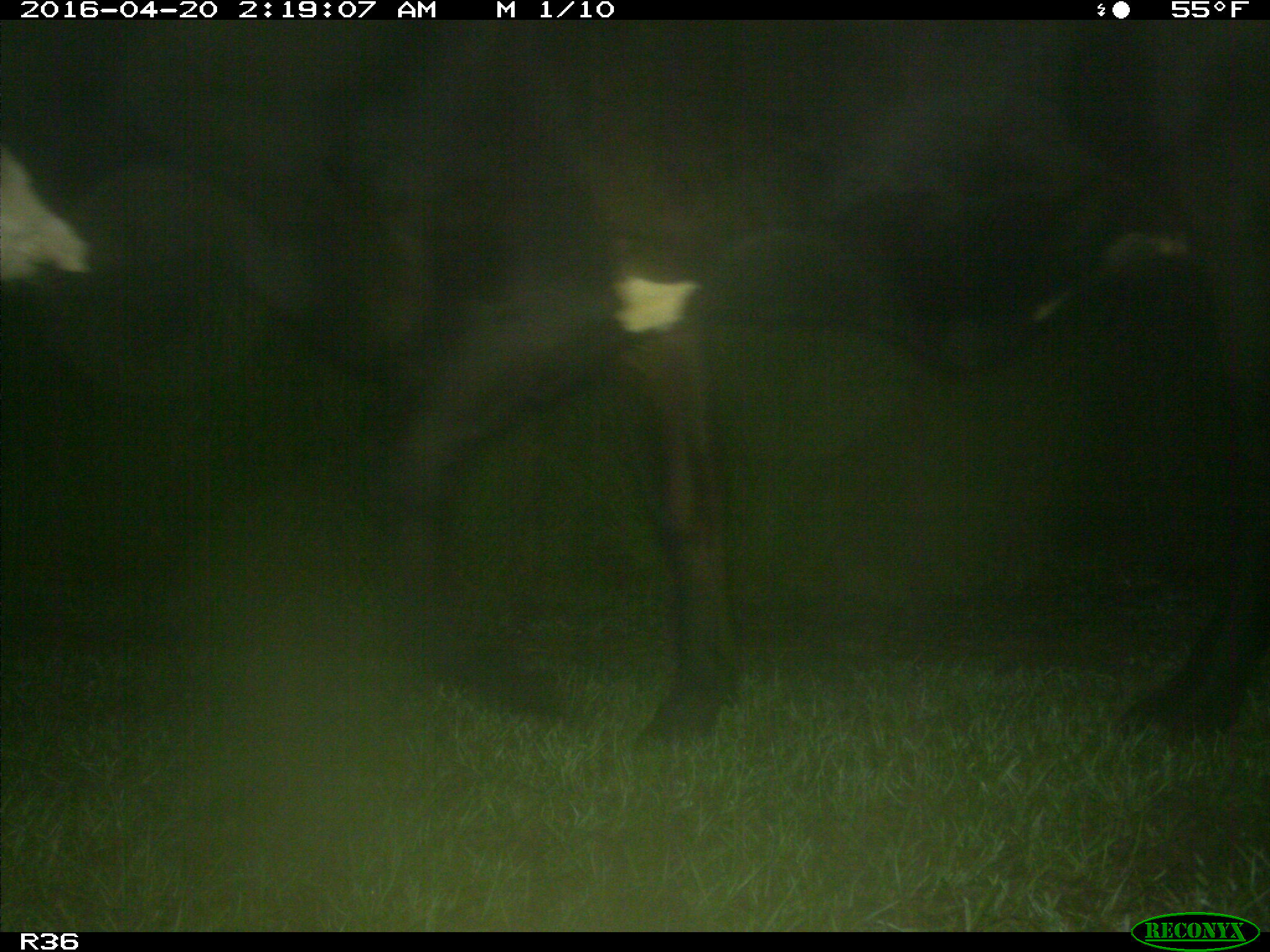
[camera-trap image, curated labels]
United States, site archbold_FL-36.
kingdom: Animalia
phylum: Chordata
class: Mammalia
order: Artiodactyla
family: Bovidae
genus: Bos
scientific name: Bos taurus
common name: domestic cow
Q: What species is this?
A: Bos taurus (domestic cow).